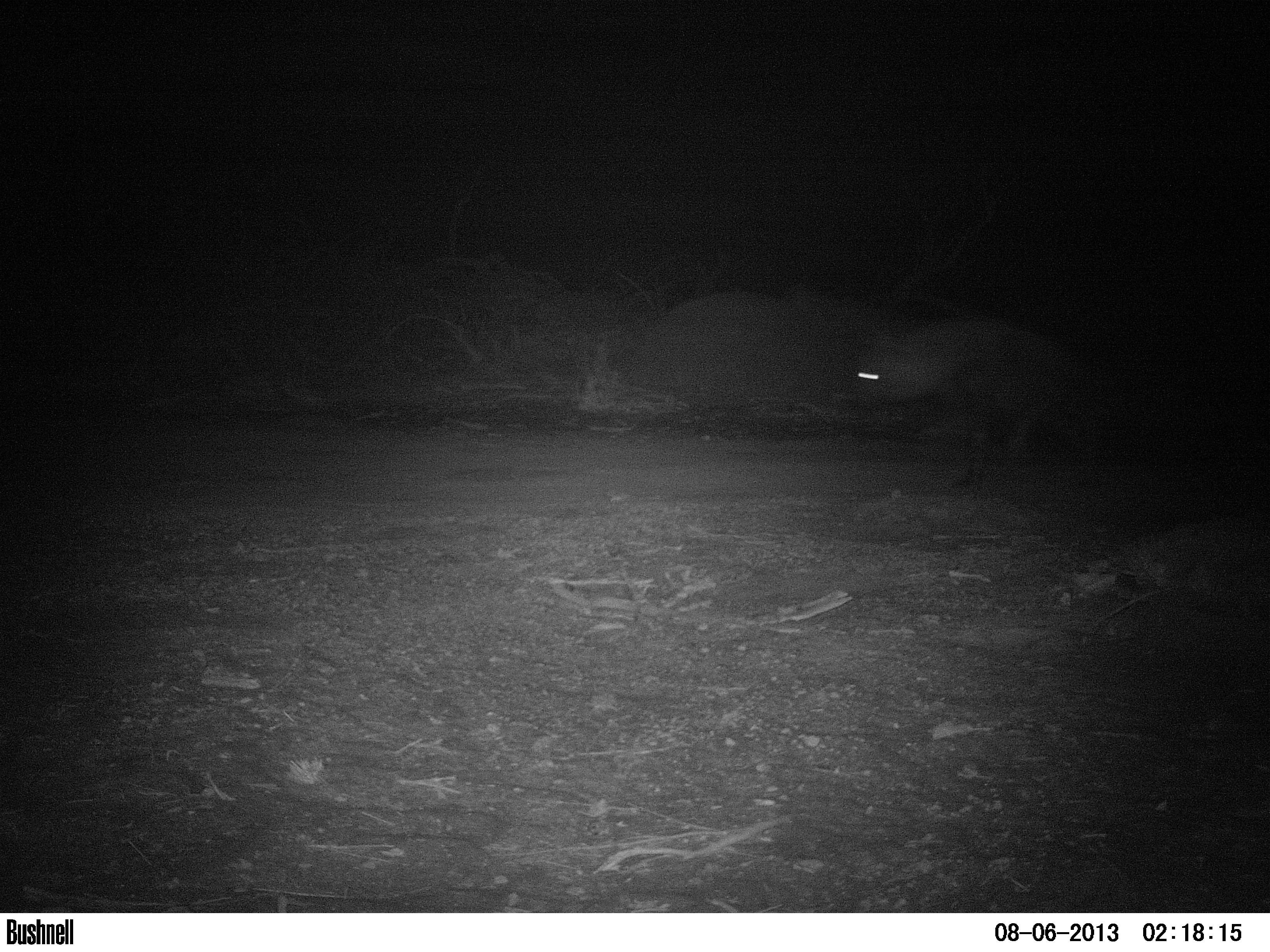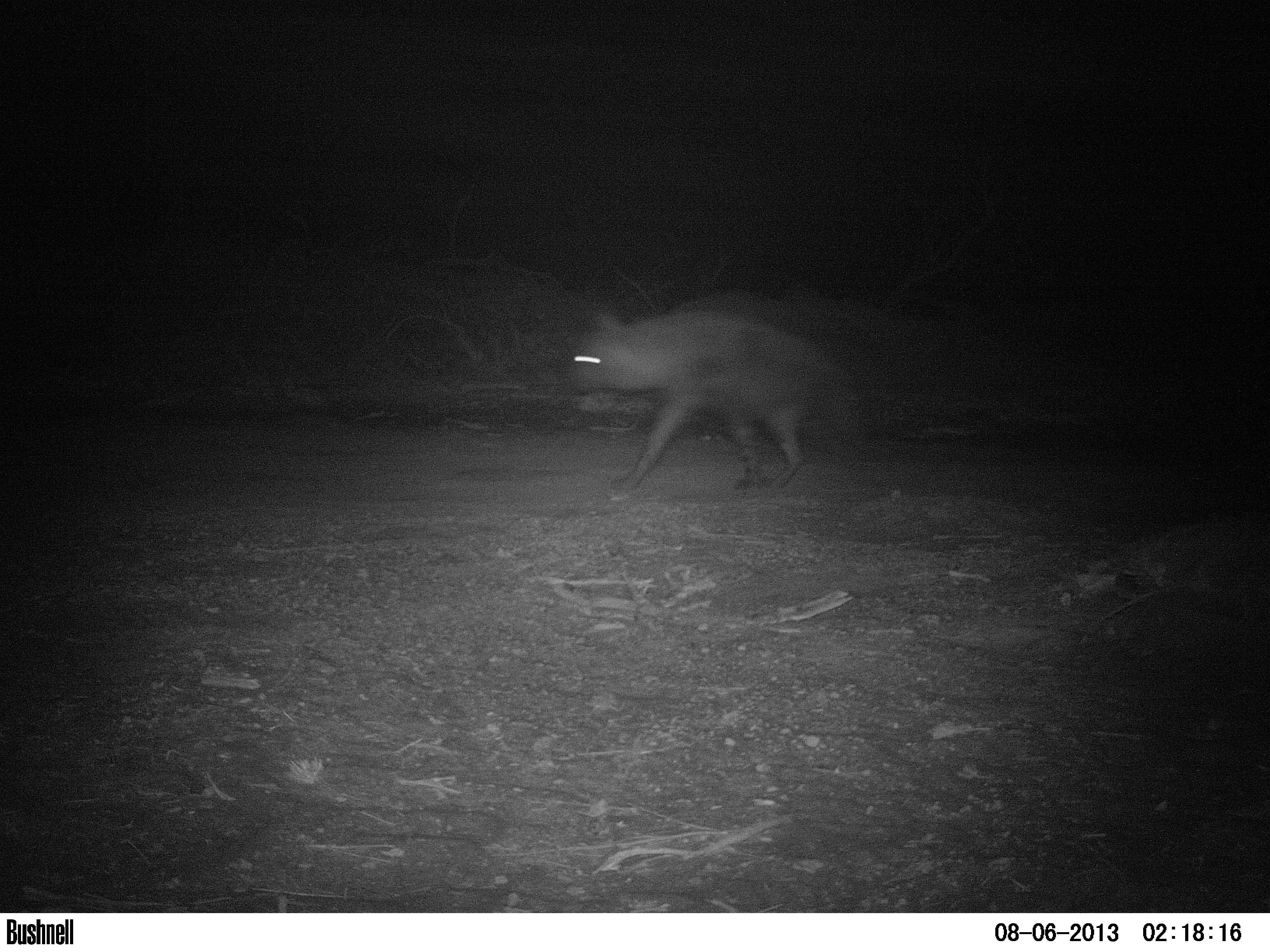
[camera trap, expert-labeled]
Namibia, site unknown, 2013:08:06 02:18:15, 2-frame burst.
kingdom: Animalia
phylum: Chordata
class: Mammalia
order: Carnivora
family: Hyaenidae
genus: Parahyaena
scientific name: Parahyaena brunnea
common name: brown hyena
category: hyaena brunnea